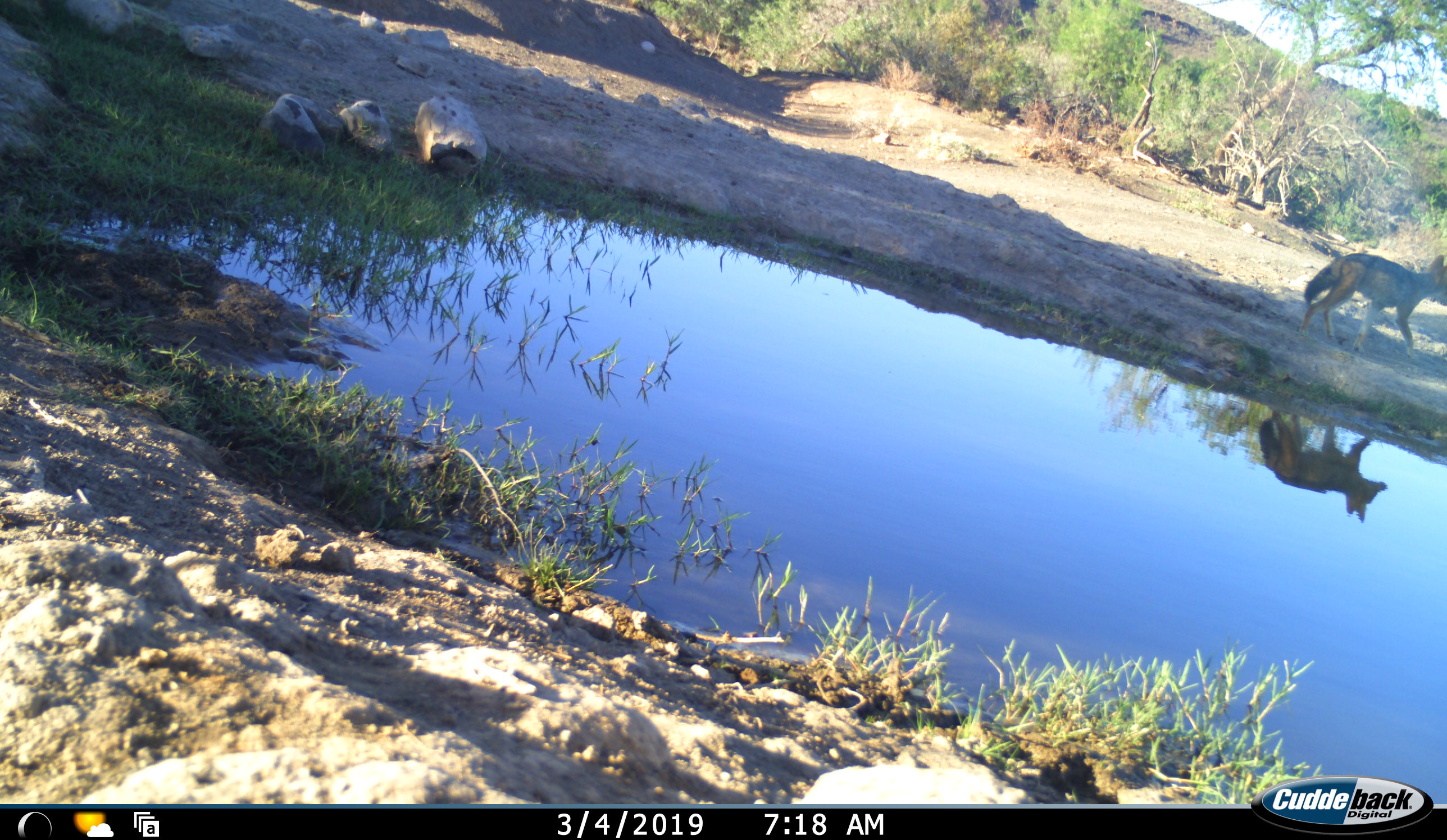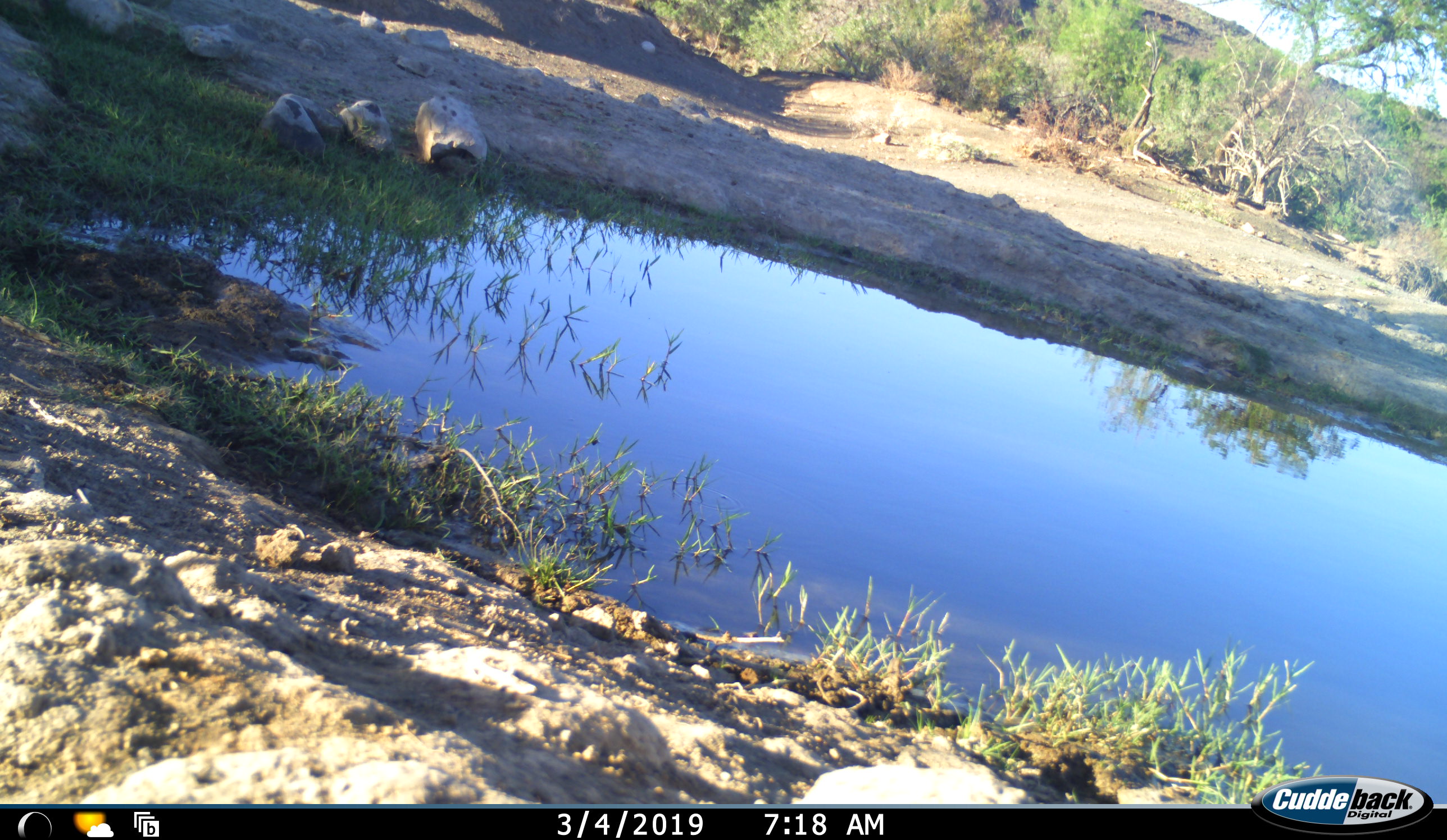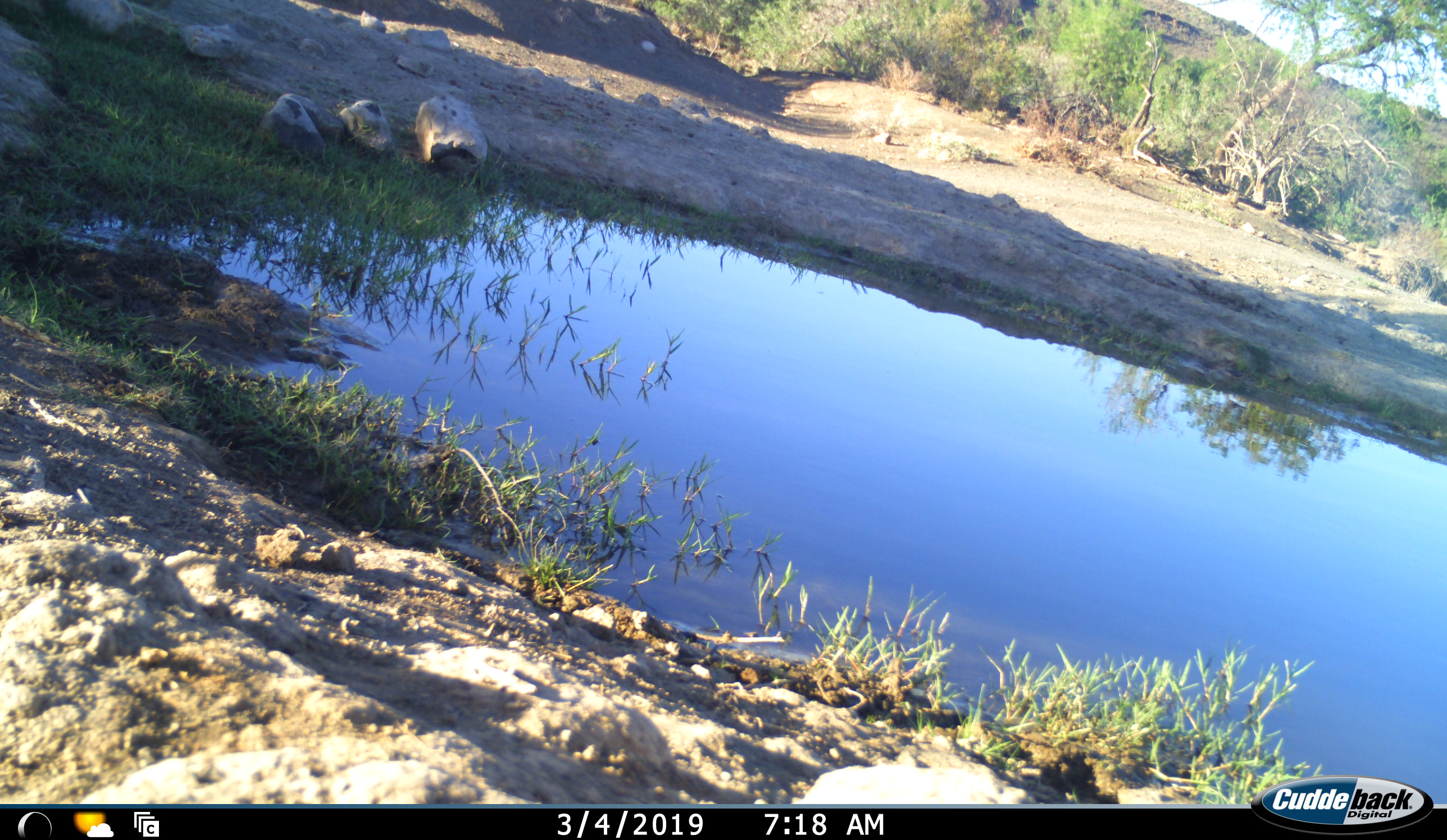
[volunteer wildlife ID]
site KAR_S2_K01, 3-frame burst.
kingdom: Animalia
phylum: Chordata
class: Mammalia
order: Carnivora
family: Canidae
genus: Lupulella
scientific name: Lupulella mesomelas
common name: black-backed jackal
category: jackalblackbacked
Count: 1.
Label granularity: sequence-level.